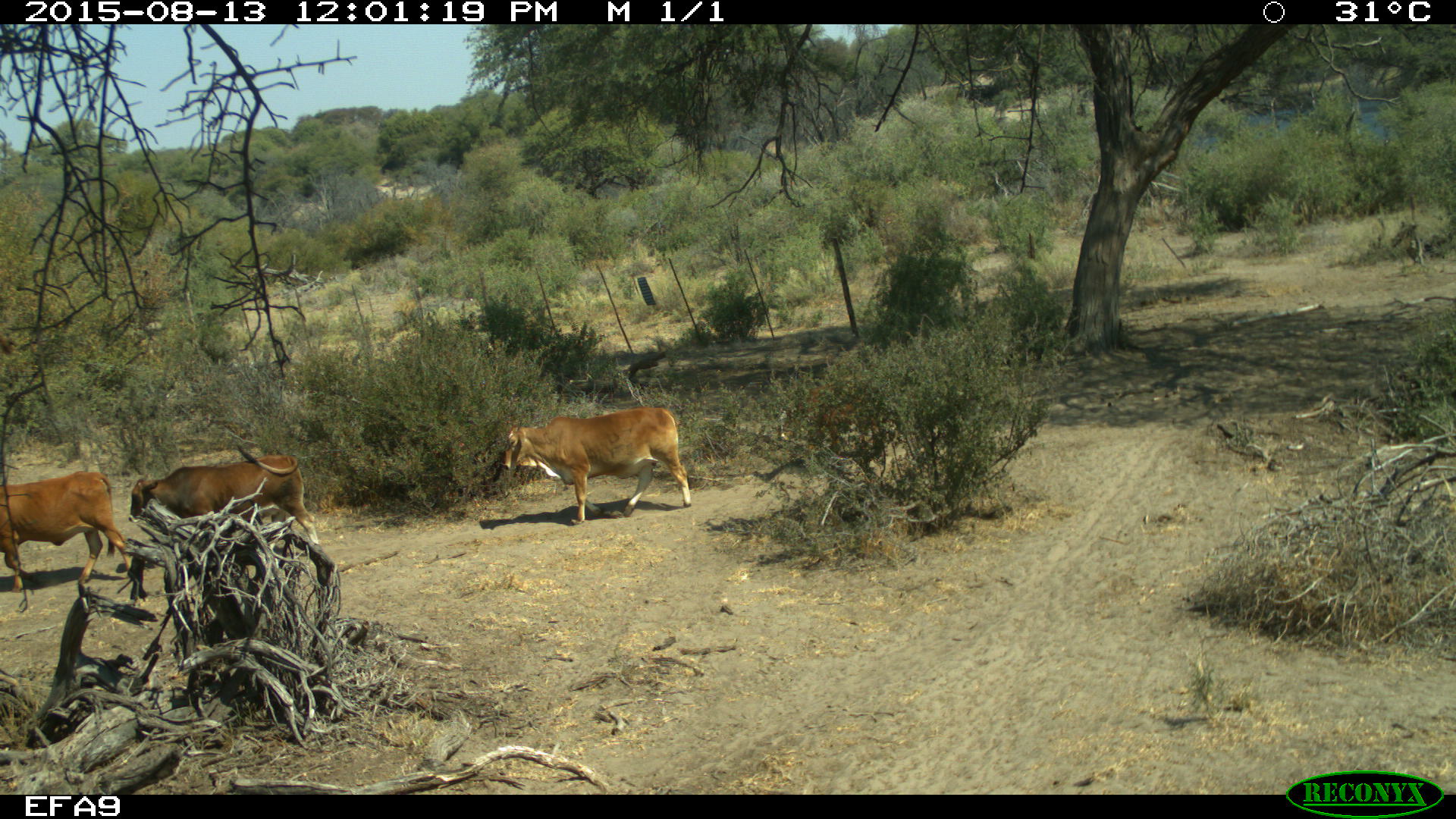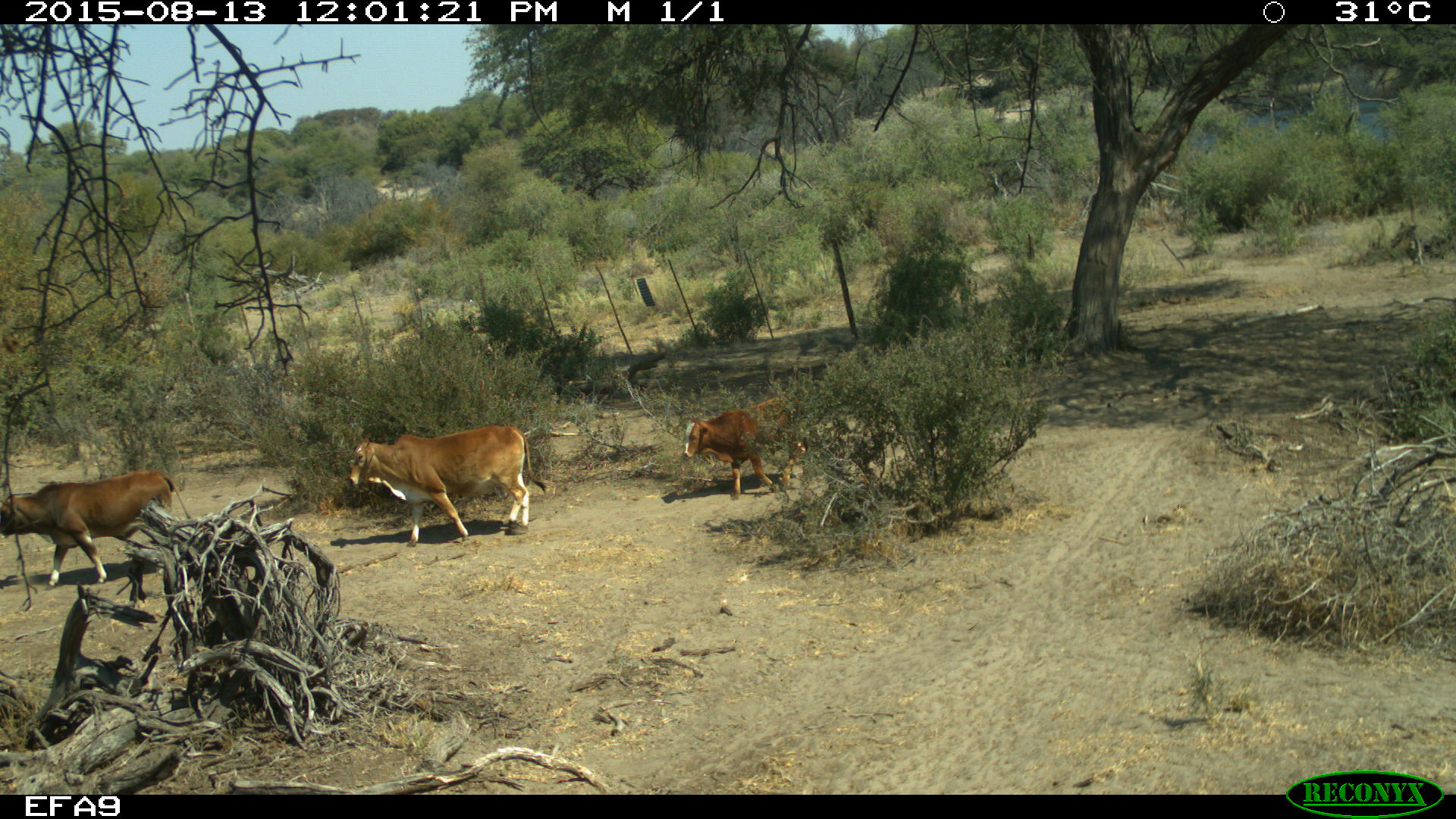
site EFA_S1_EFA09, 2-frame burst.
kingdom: Animalia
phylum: Chordata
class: Mammalia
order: Artiodactyla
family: Bovidae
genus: Bos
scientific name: Bos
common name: cattle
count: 4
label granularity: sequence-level